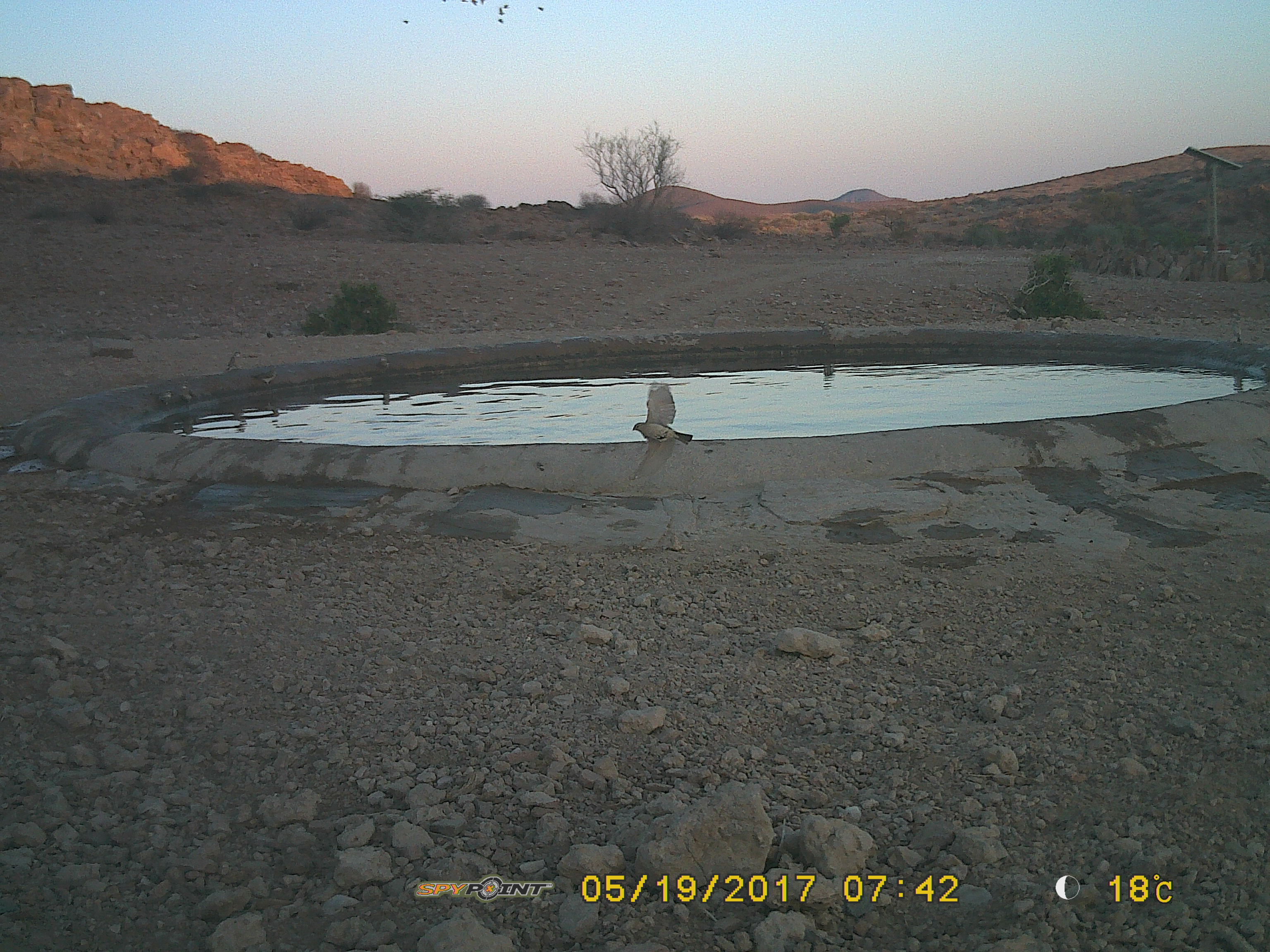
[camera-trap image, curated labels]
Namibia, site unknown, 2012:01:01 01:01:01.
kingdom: Animalia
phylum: Chordata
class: Aves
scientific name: Aves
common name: birds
Aves (birds).